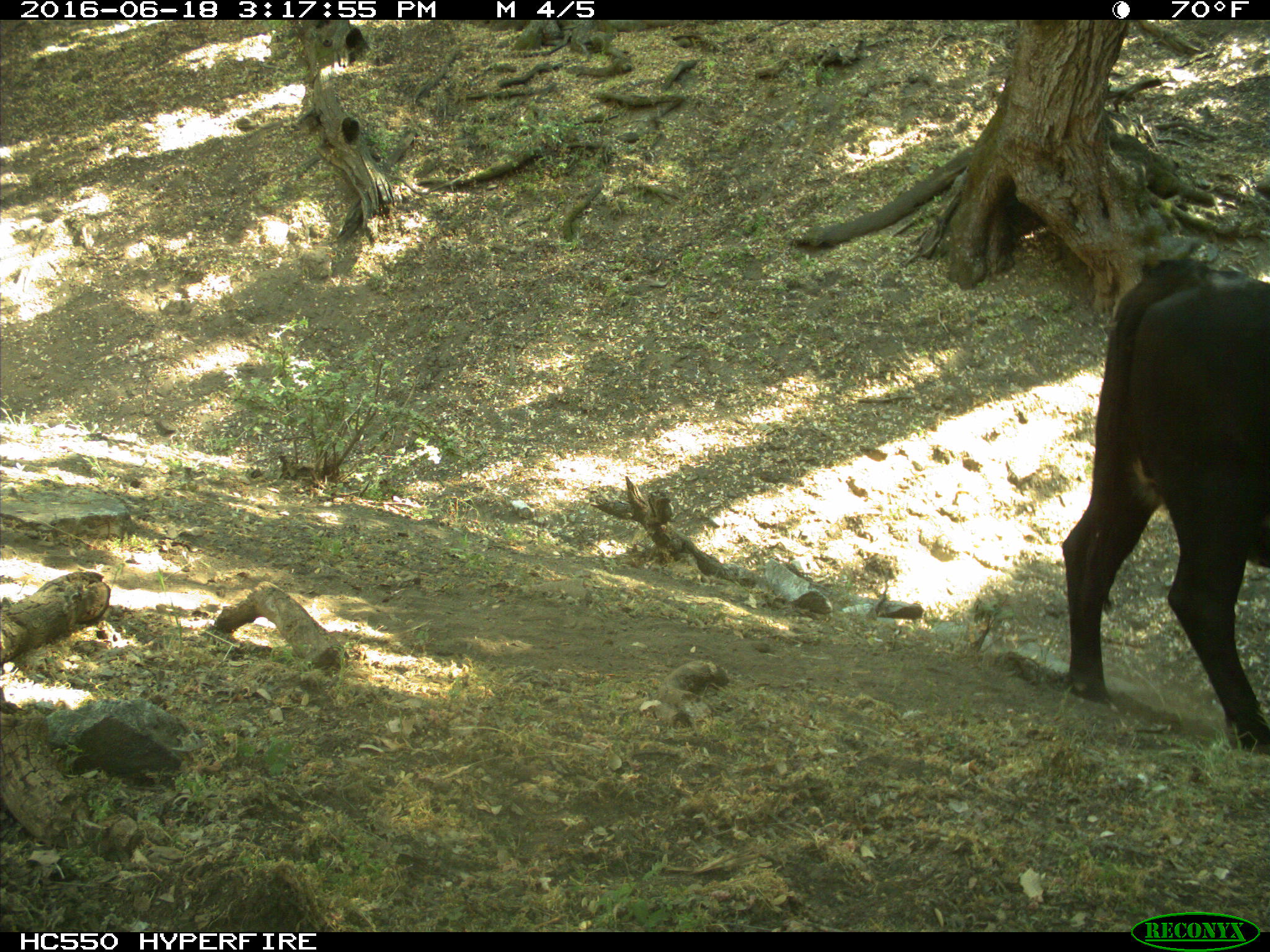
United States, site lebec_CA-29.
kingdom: Animalia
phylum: Chordata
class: Mammalia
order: Artiodactyla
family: Bovidae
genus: Bos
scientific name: Bos taurus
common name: domestic cow